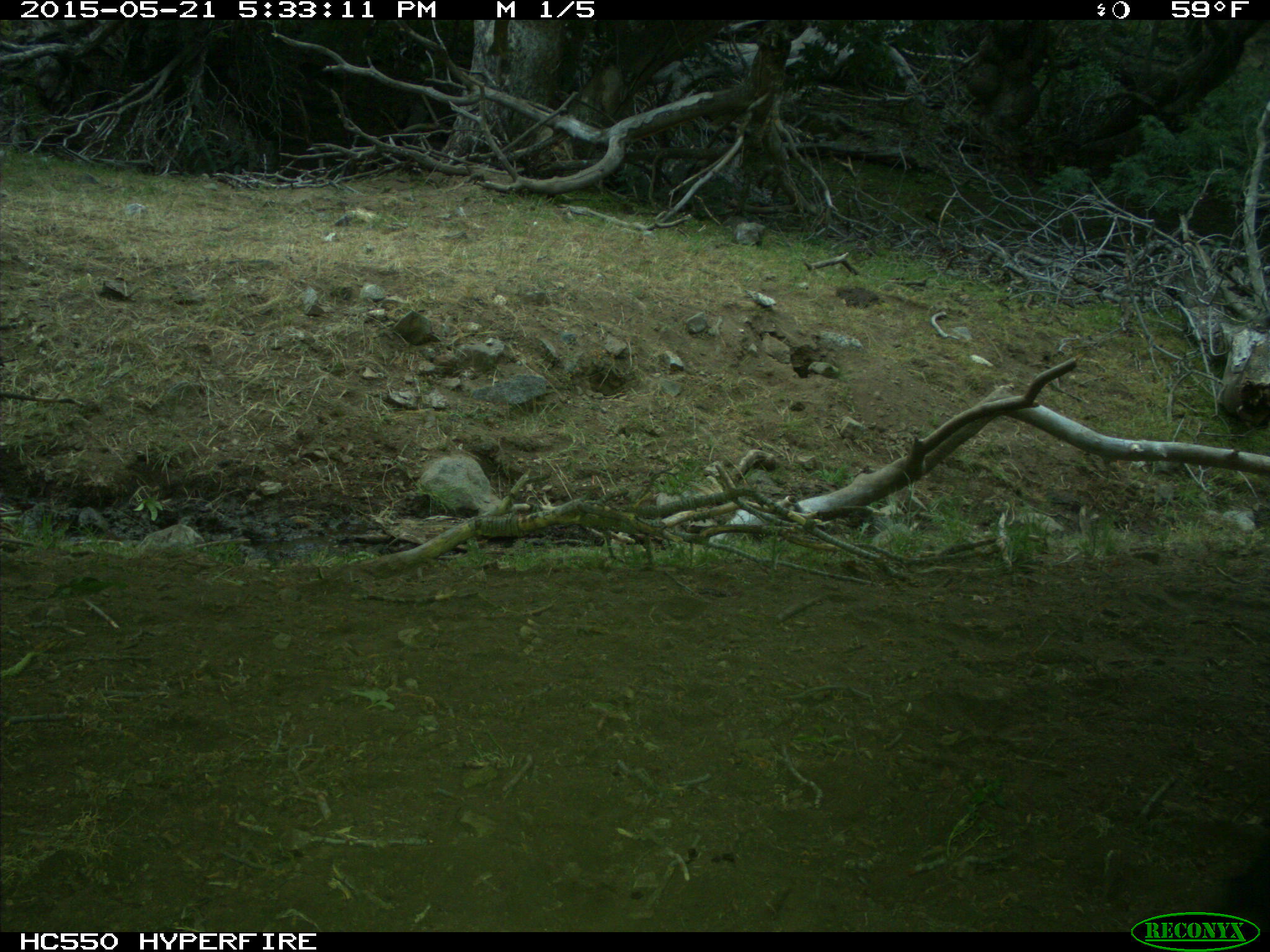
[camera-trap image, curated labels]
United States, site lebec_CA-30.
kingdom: Animalia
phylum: Chordata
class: Mammalia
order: Artiodactyla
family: Bovidae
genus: Bos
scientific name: Bos taurus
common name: domestic cow